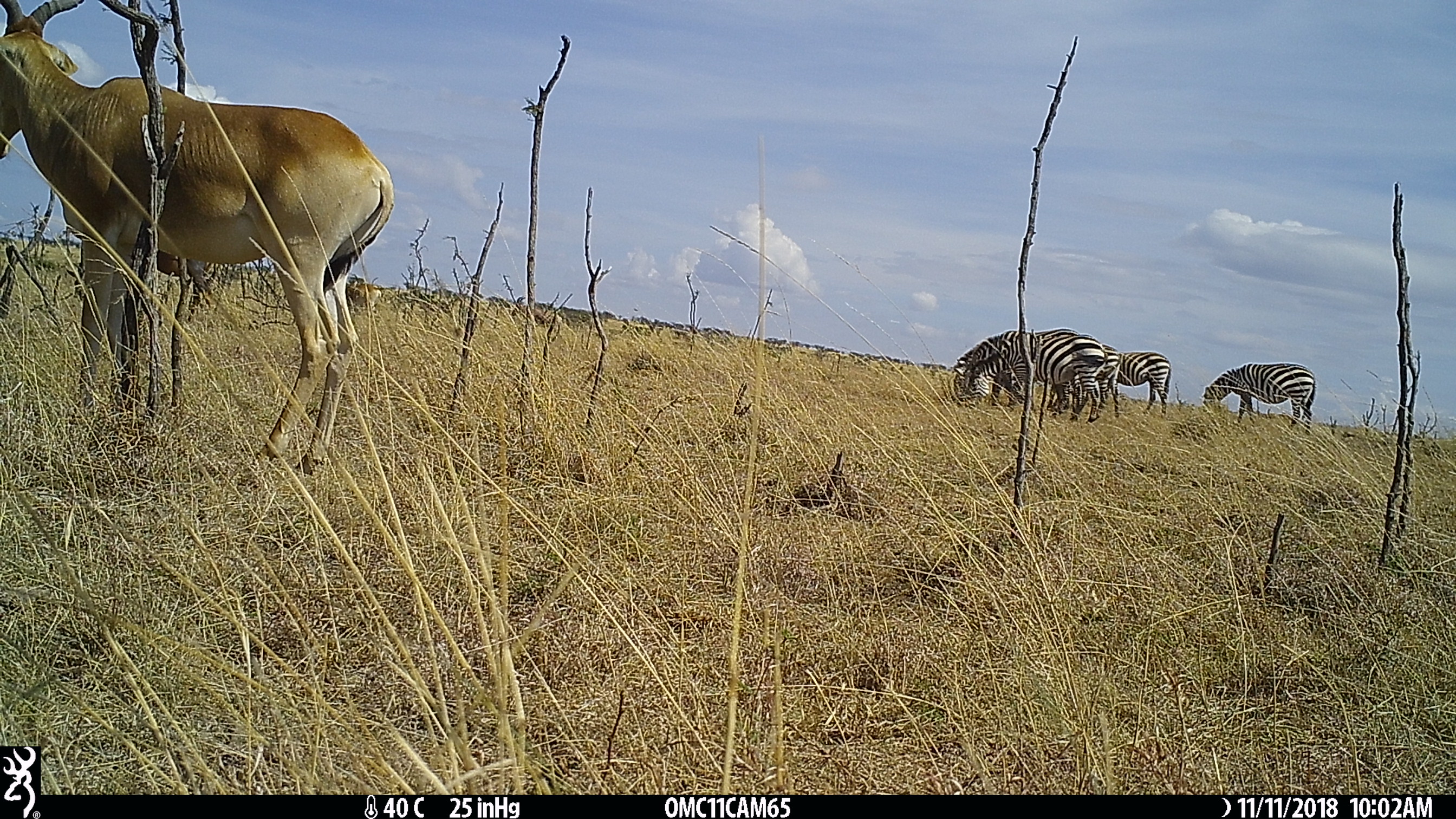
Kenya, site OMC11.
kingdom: Animalia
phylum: Chordata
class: Mammalia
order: Artiodactyla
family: Bovidae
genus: Alcelaphus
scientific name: Alcelaphus buselaphus cokii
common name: coke's hartebeest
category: hartebeest cokes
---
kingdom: Animalia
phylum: Chordata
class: Mammalia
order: Perissodactyla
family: Equidae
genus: Equus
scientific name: Equus quagga burchellii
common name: burchell's zebra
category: zebra